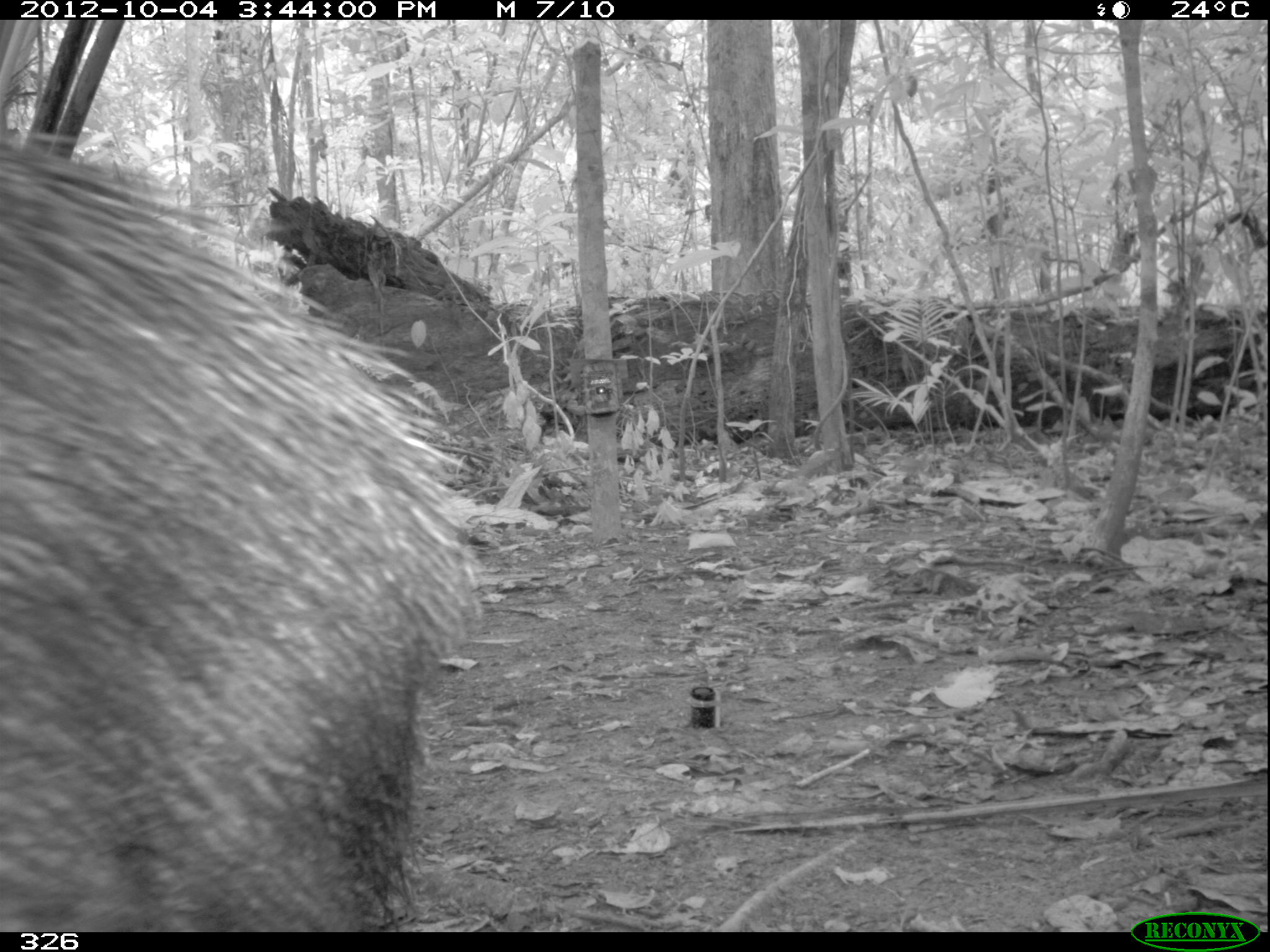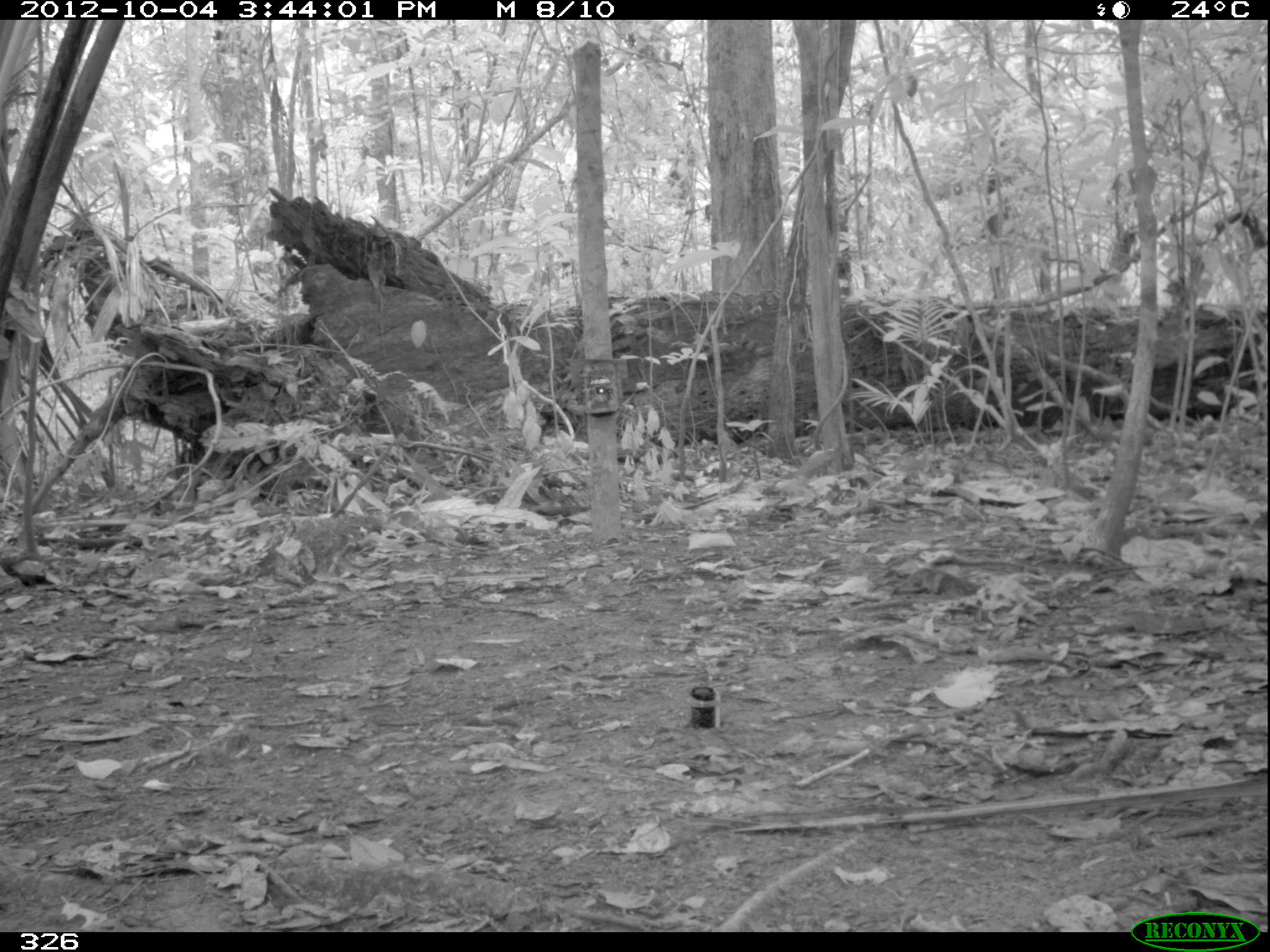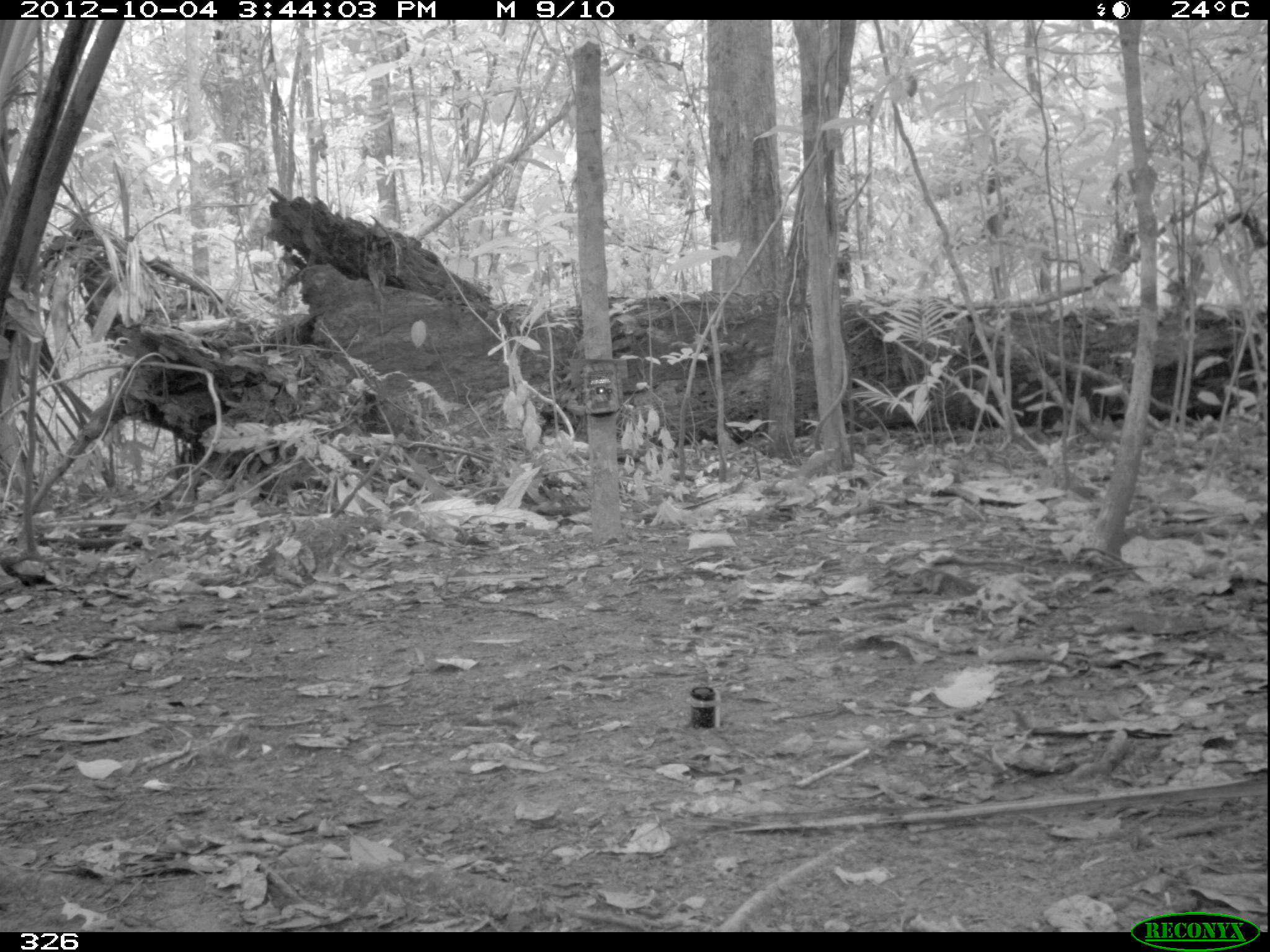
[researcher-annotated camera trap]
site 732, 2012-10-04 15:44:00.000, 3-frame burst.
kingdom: Animalia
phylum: Chordata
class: Mammalia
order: Artiodactyla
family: Tayassuidae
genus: Tayassu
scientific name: Tayassu pecari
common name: white-lipped peccary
Tayassu pecari (white-lipped peccary).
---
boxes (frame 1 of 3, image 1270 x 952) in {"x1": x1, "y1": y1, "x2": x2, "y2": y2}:
tayassu pecari: {"x1": 1, "y1": 127, "x2": 486, "y2": 930}